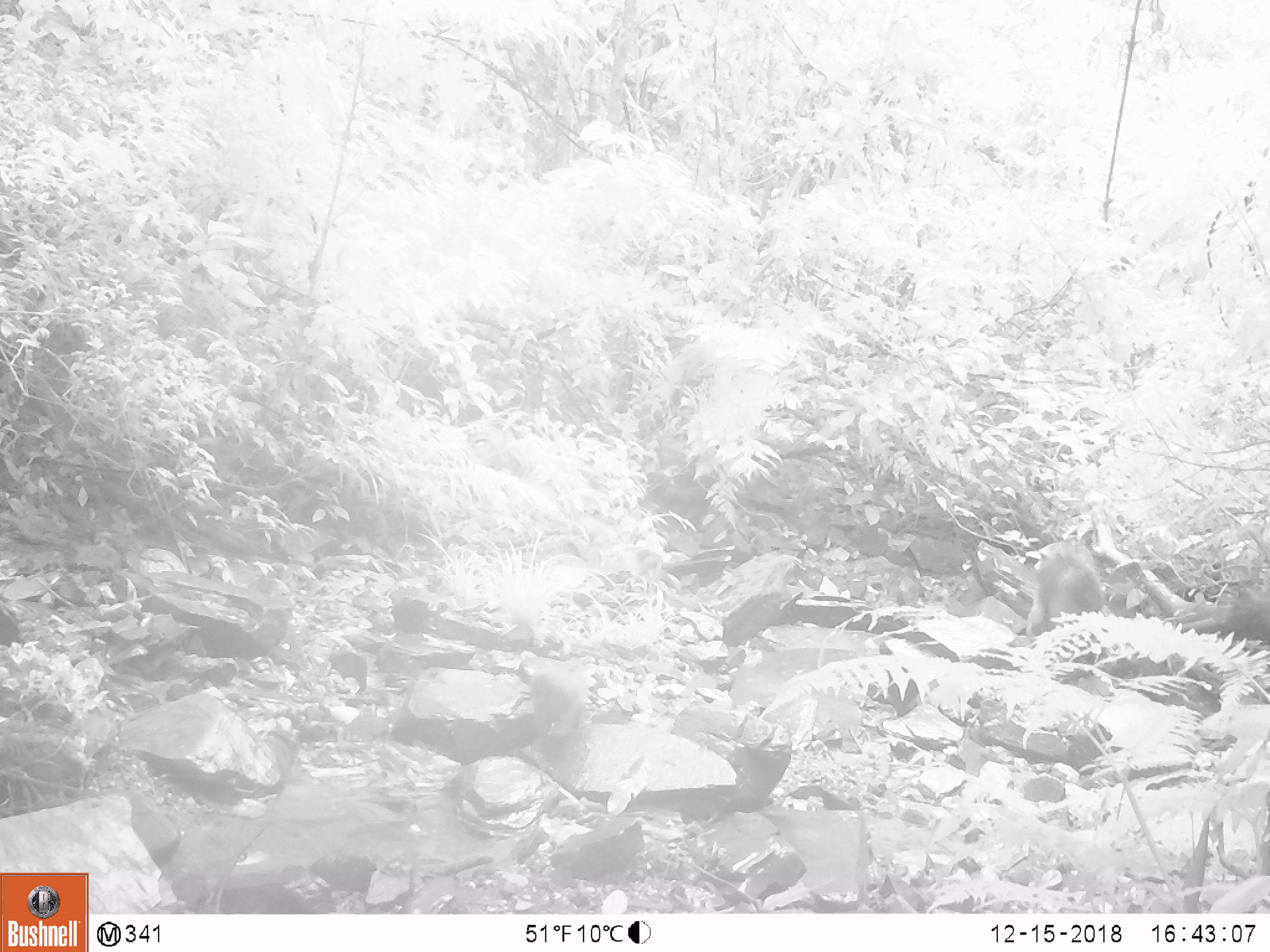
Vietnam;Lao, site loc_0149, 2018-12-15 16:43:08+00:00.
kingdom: Animalia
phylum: Chordata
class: Mammalia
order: Primates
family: Cercopithecidae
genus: Macaca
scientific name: Macaca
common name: macaques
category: assam or rhesus macaque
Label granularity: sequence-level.